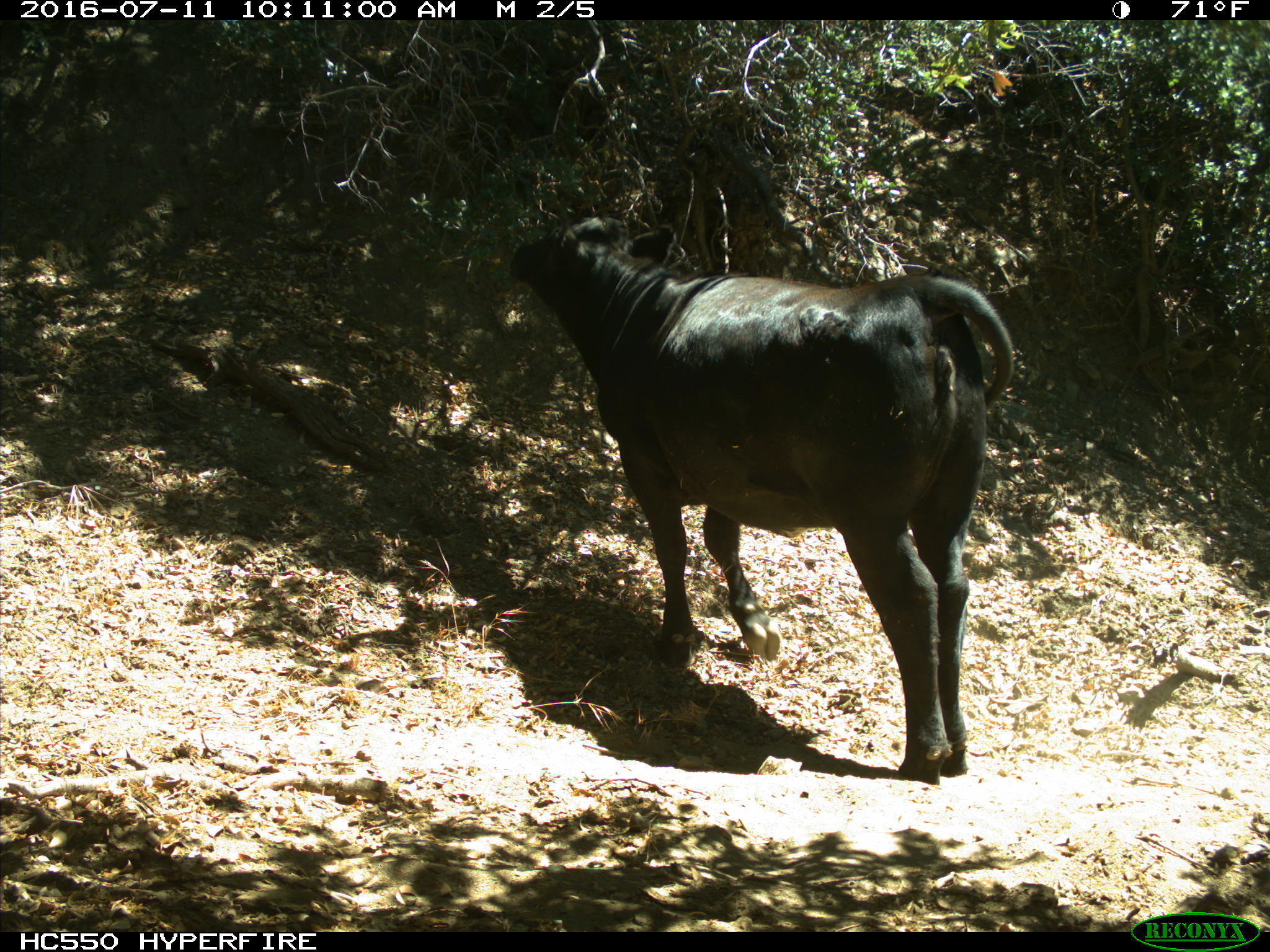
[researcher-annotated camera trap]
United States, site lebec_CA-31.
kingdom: Animalia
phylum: Chordata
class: Mammalia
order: Artiodactyla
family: Bovidae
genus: Bos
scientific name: Bos taurus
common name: domestic cow